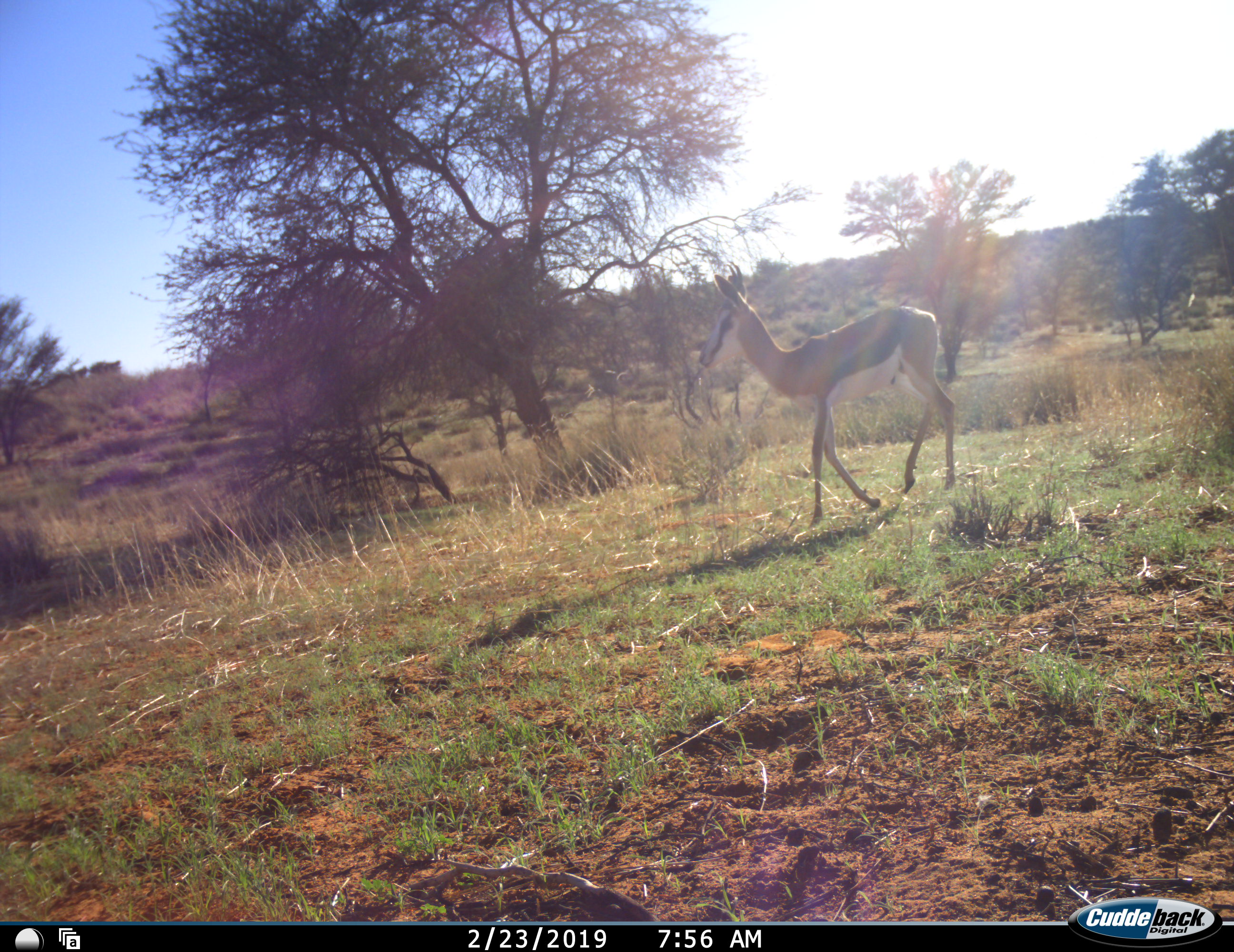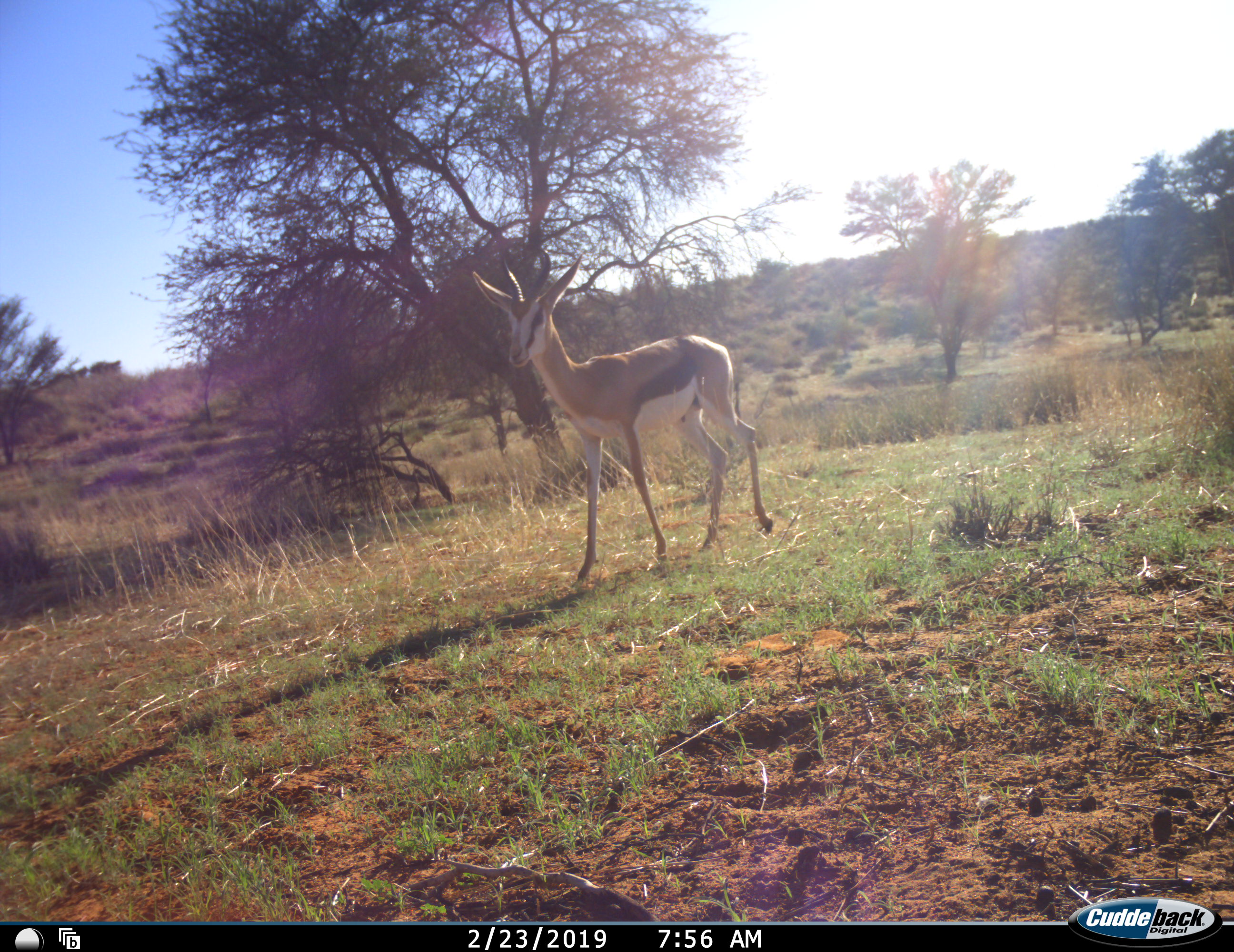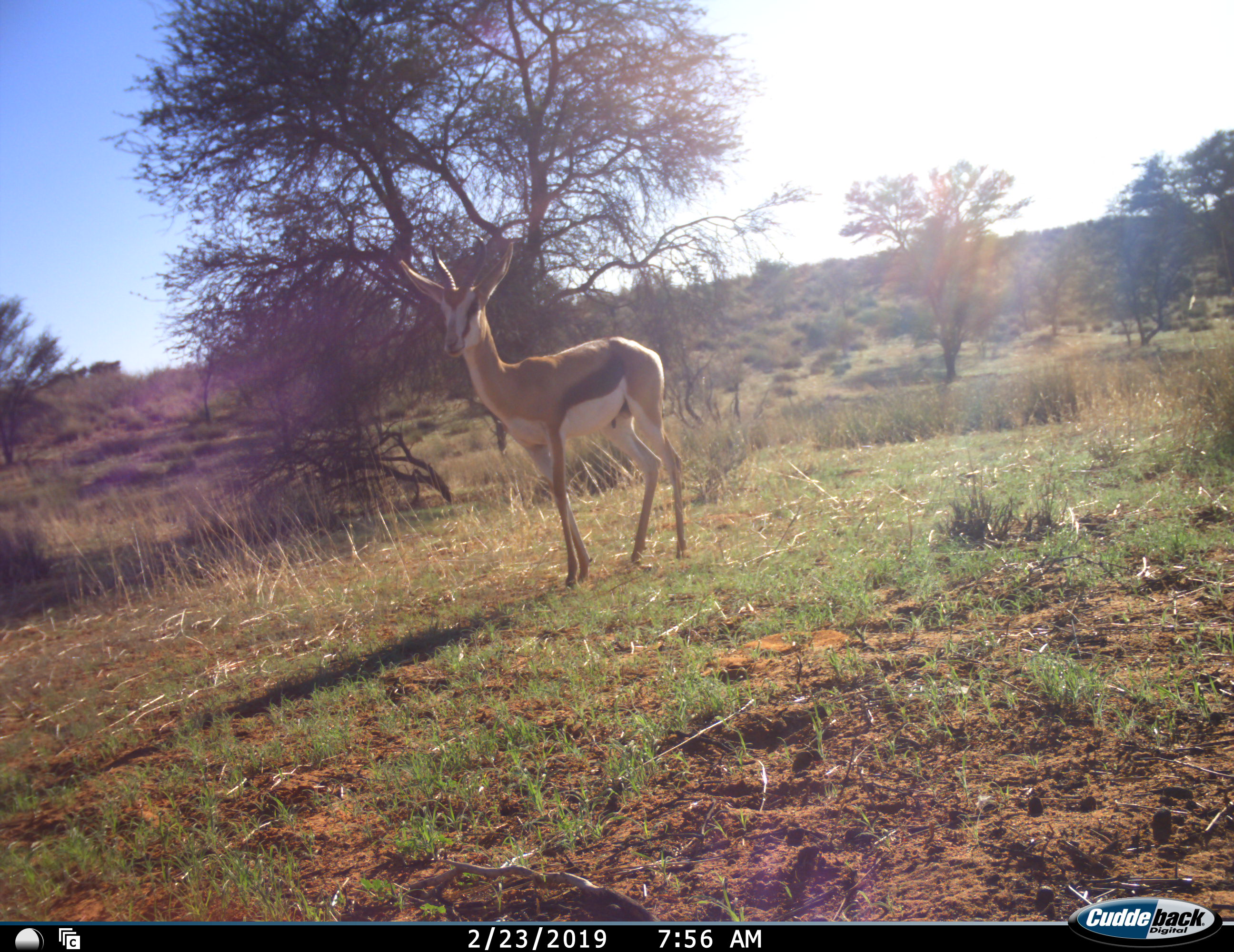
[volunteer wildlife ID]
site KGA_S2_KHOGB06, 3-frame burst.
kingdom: Animalia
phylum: Chordata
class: Mammalia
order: Artiodactyla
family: Bovidae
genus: Antidorcas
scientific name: Antidorcas marsupialis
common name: springbok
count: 1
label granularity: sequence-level